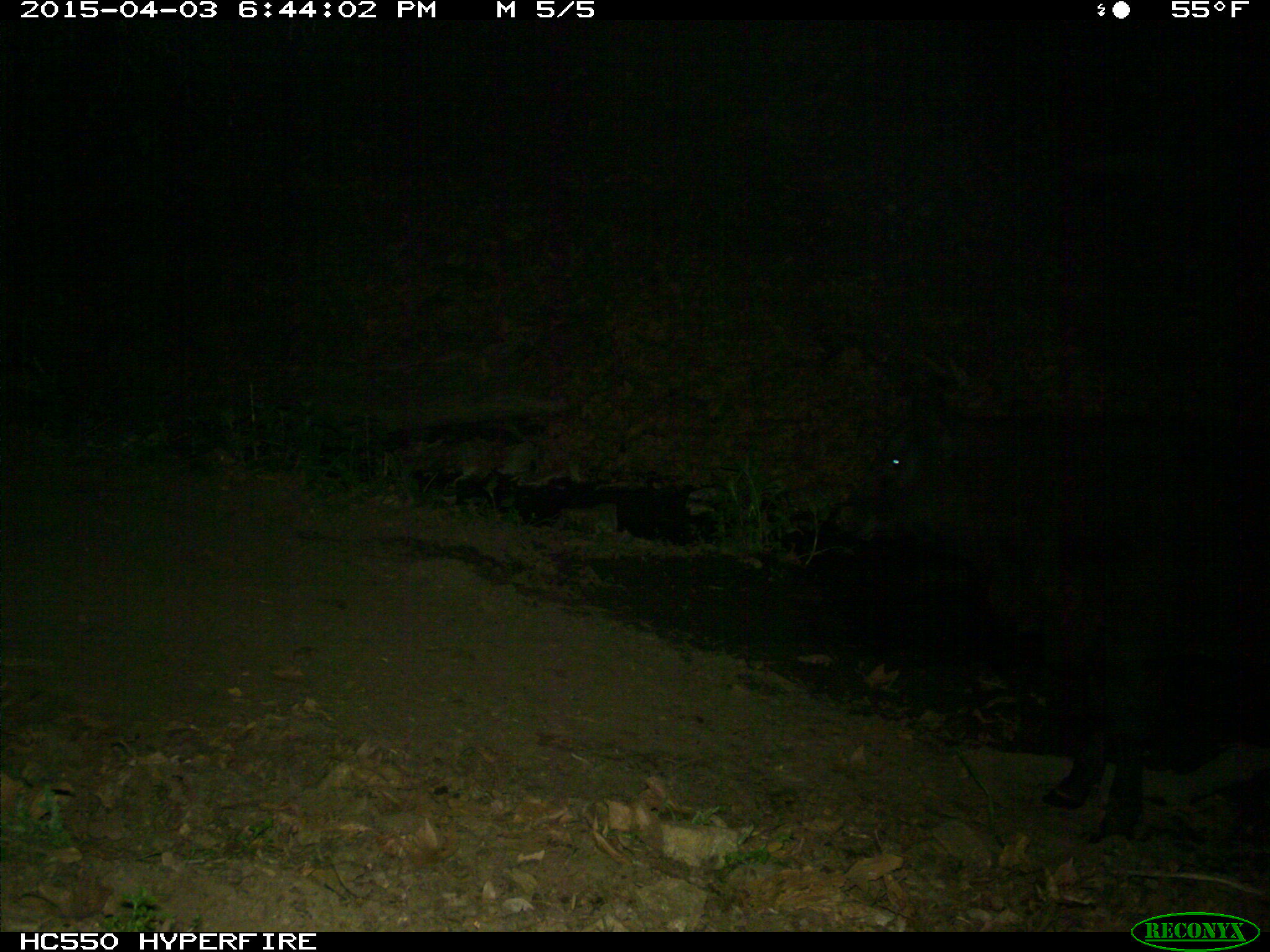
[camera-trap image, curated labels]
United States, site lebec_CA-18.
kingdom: Animalia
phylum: Chordata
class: Mammalia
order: Artiodactyla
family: Bovidae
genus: Bos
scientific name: Bos taurus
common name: domestic cow